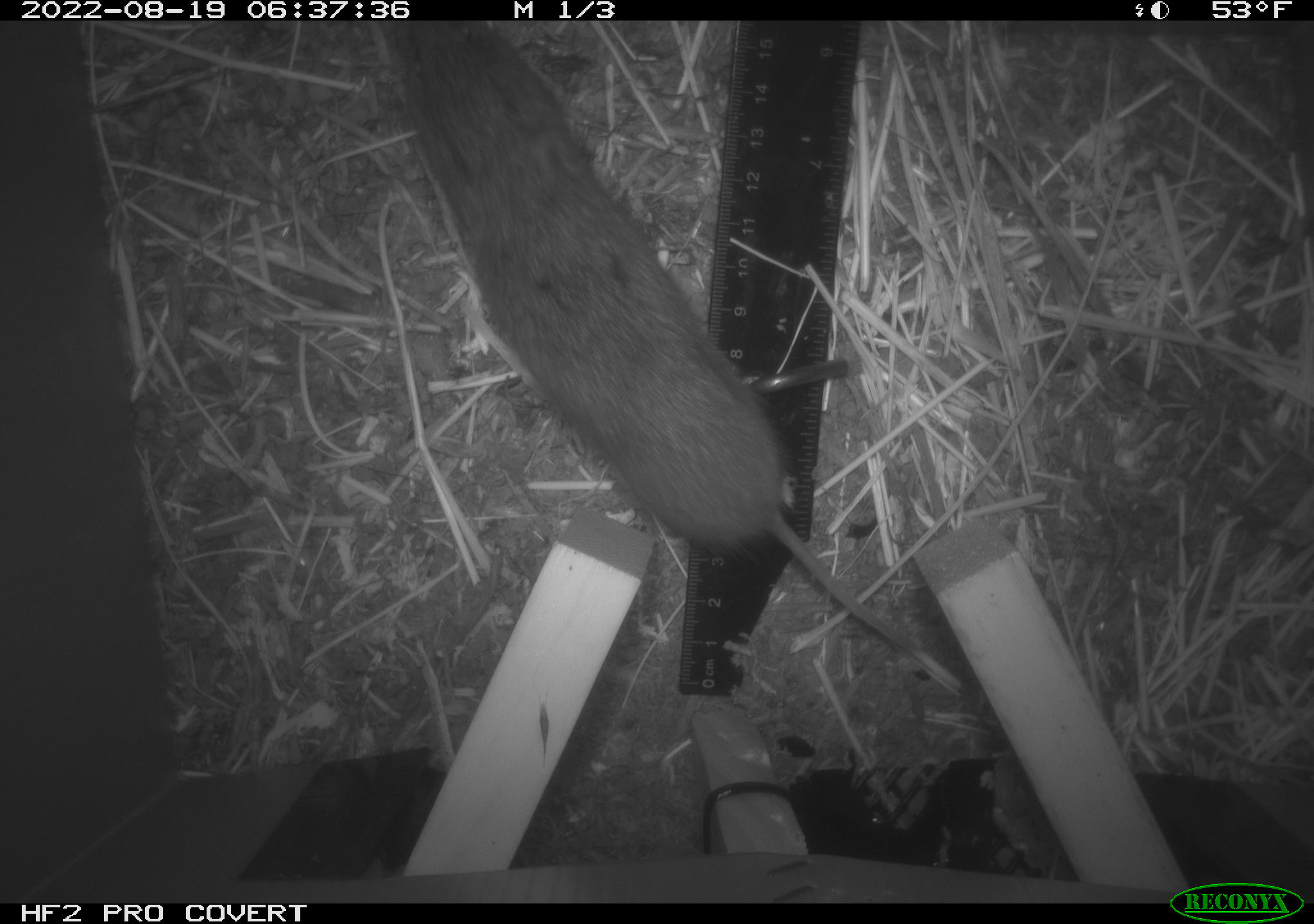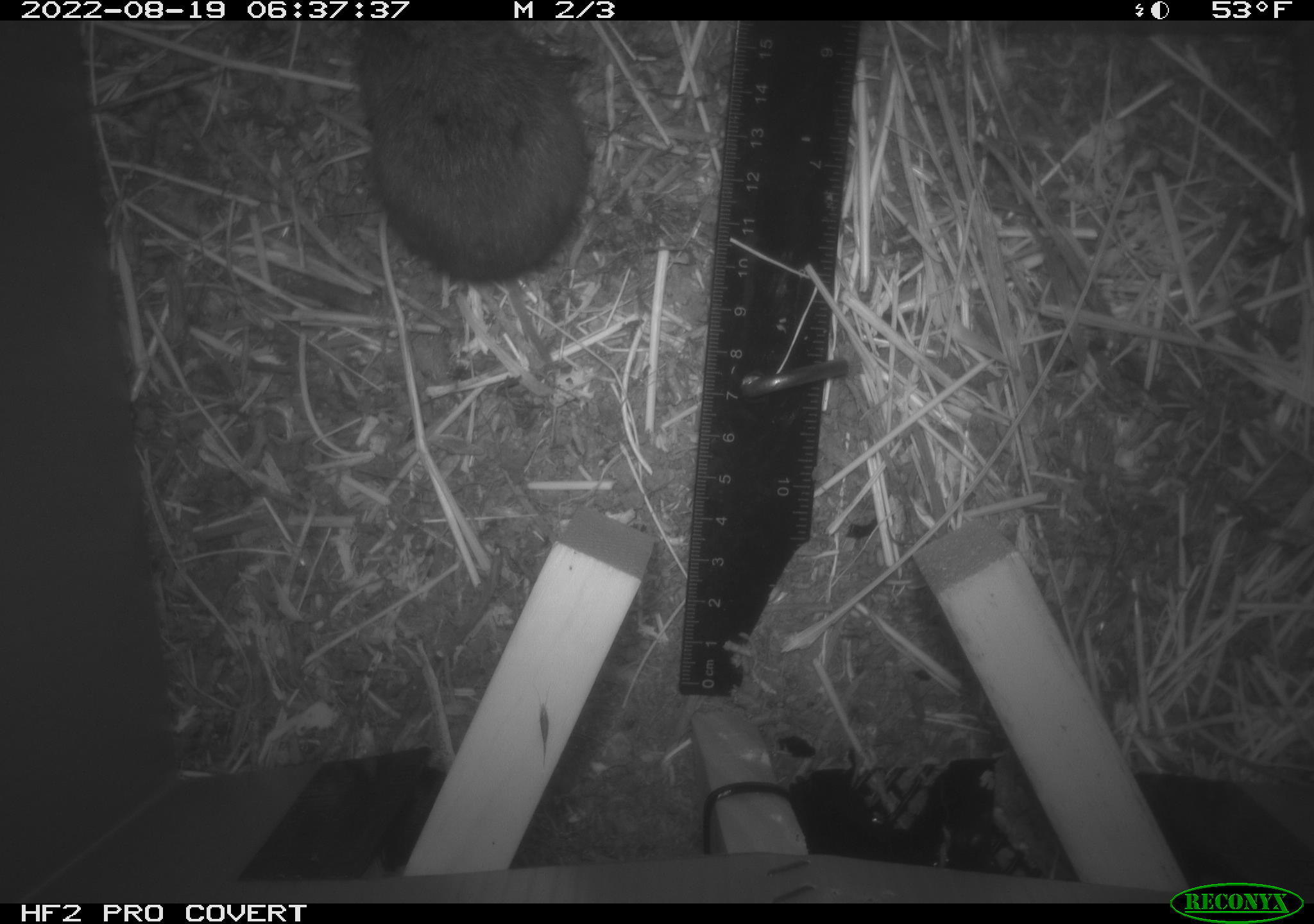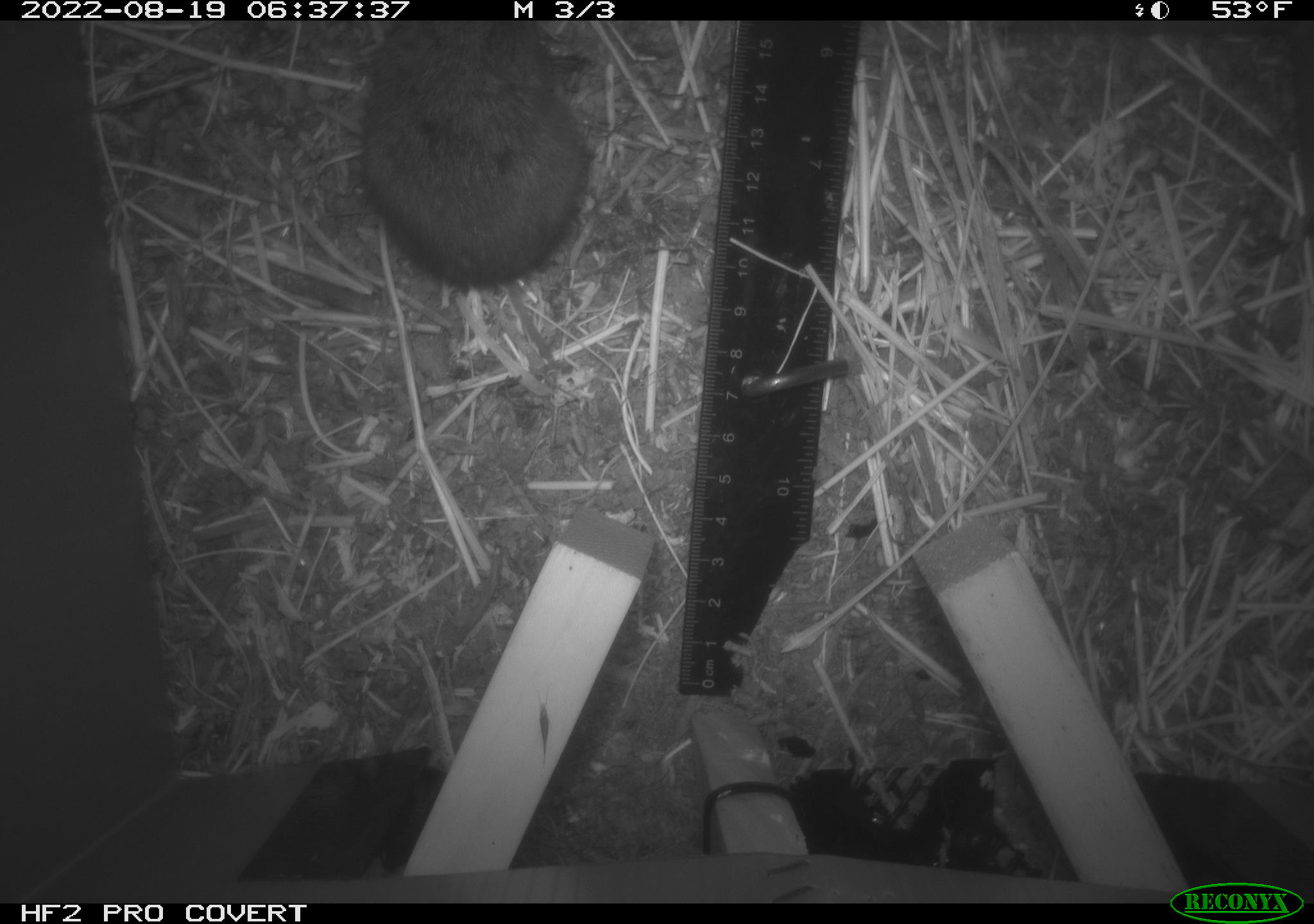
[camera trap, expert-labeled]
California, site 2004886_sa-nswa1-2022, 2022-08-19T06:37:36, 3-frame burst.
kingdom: Animalia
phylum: Chordata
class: Mammalia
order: Rodentia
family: Cricetidae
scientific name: Cricetidae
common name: hamsters, voles, lemmings, and allies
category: cricetidae family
Cricetidae family (hamsters, voles, lemmings, and allies) (Cricetidae).